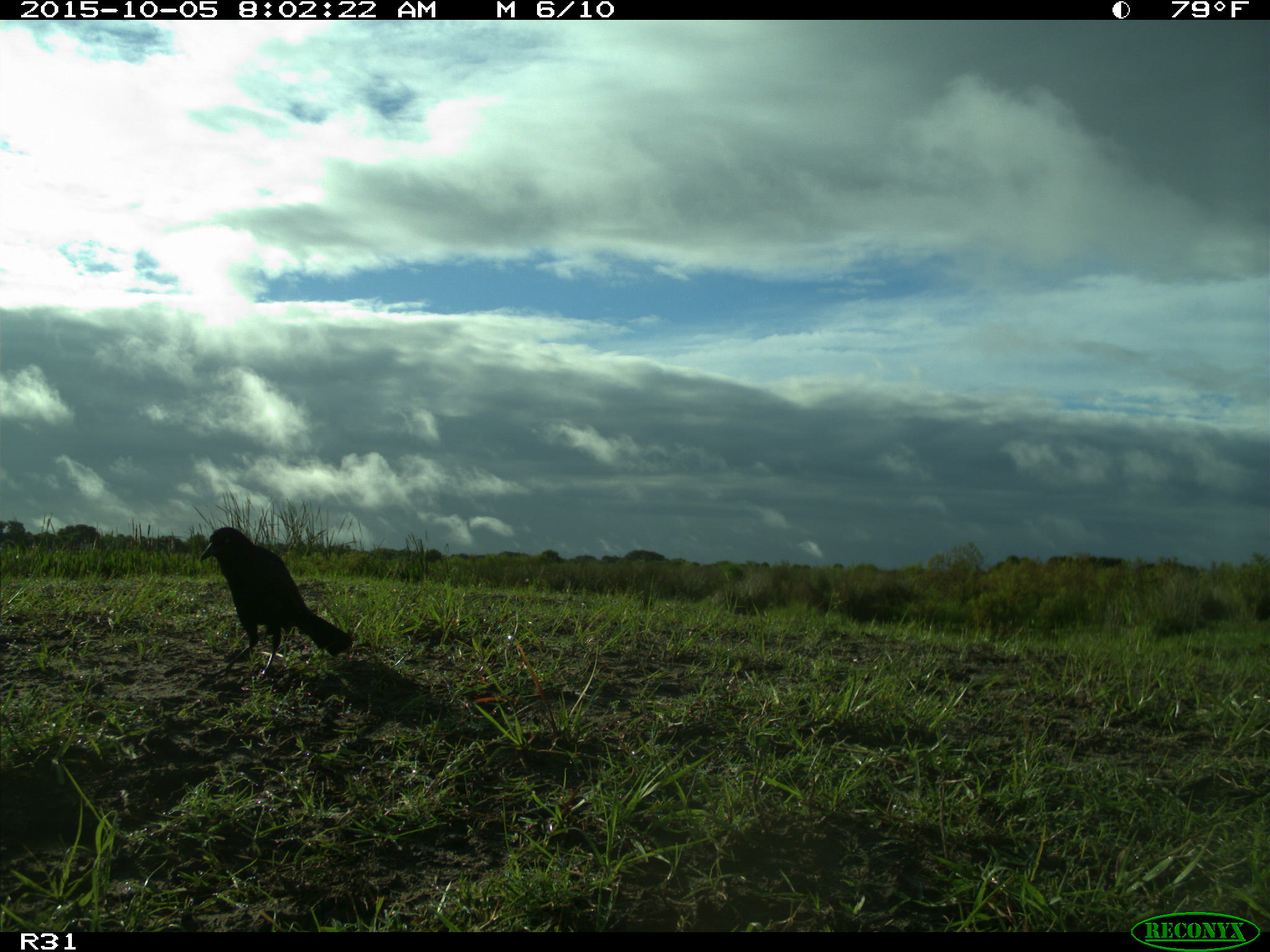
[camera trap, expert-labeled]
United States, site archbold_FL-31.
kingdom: Animalia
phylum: Chordata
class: Aves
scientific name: Aves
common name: birds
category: unidentified bird